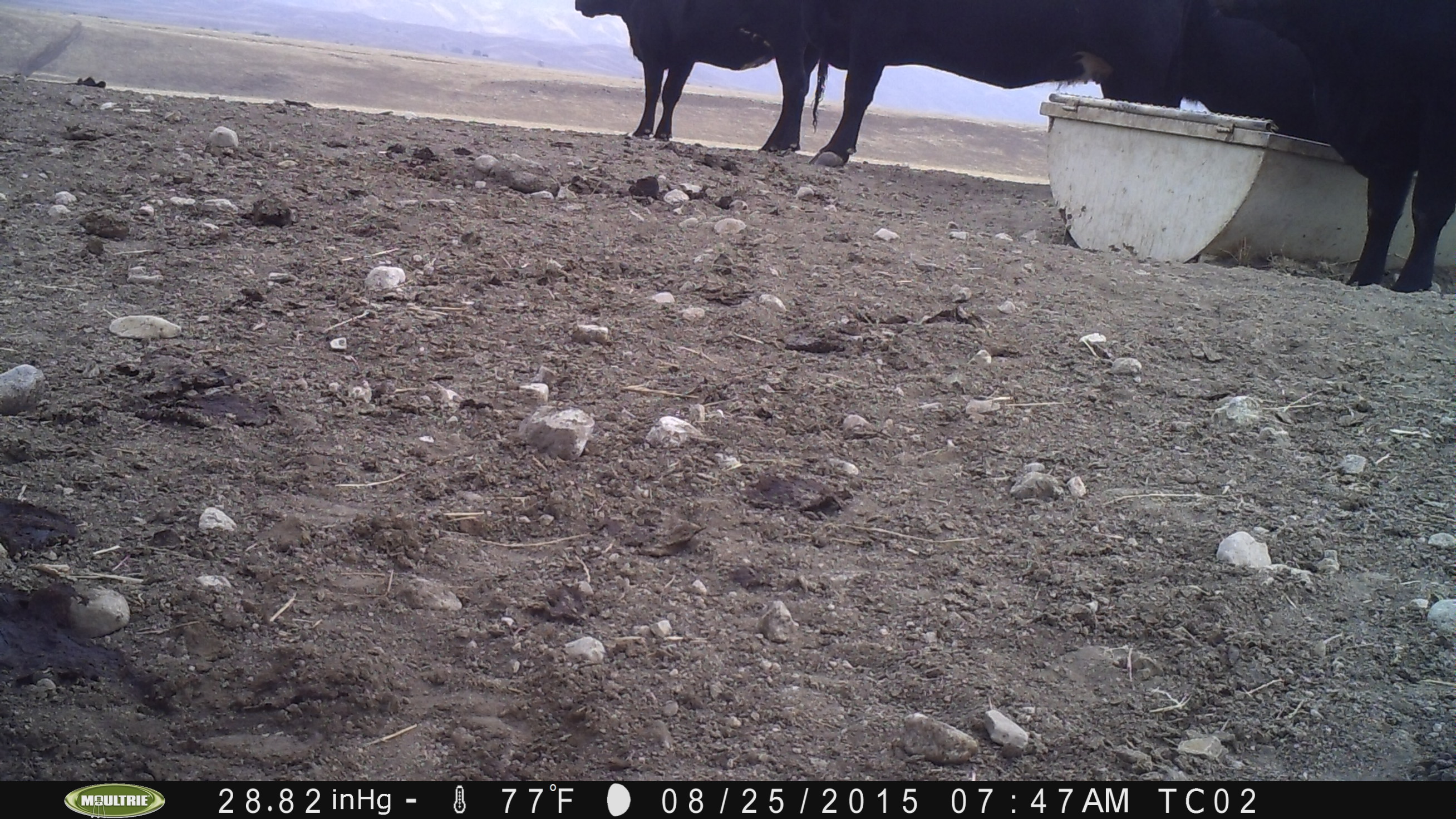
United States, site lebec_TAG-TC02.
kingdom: Animalia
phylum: Chordata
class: Mammalia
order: Artiodactyla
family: Bovidae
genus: Bos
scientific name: Bos taurus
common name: domestic cow